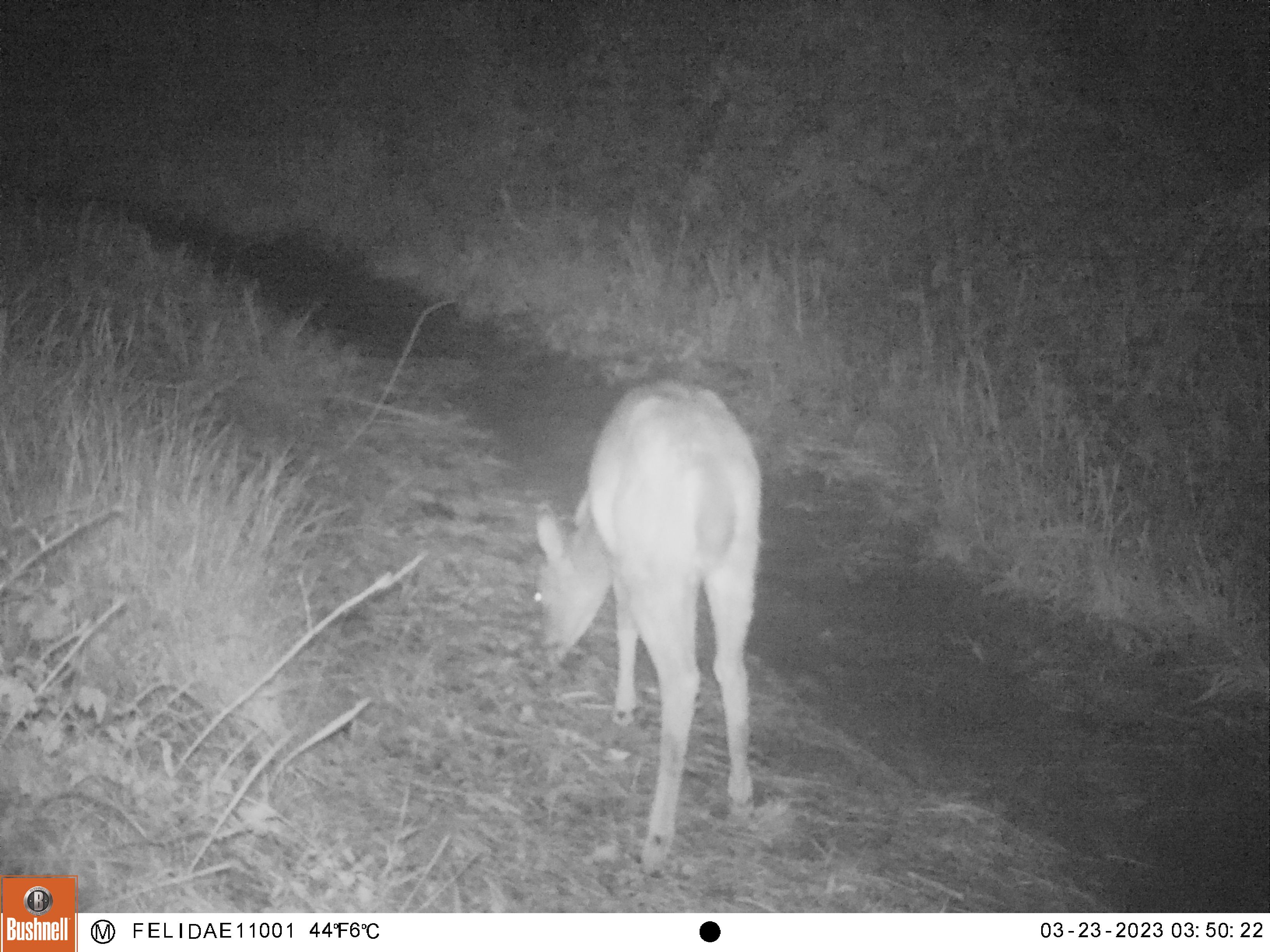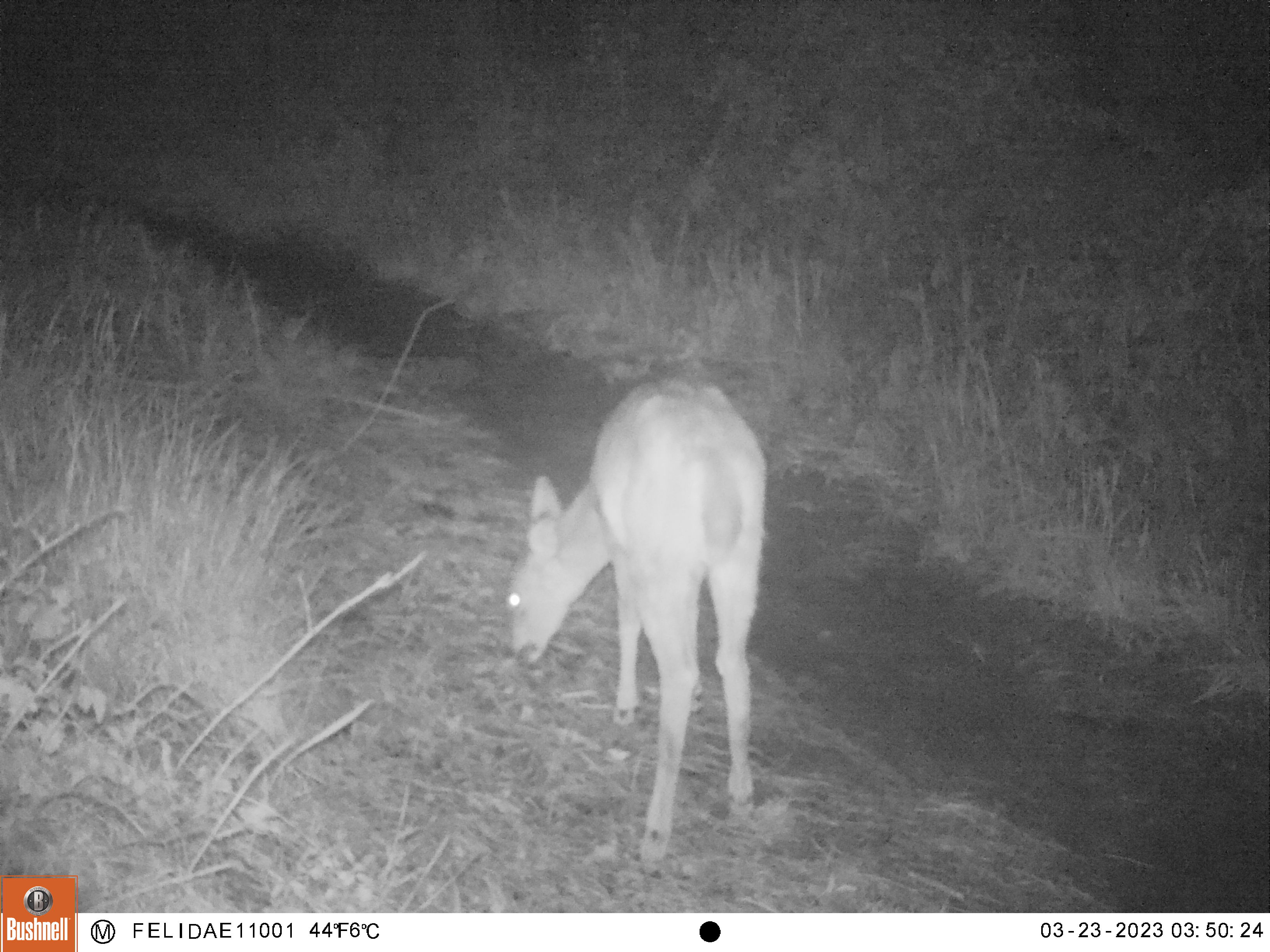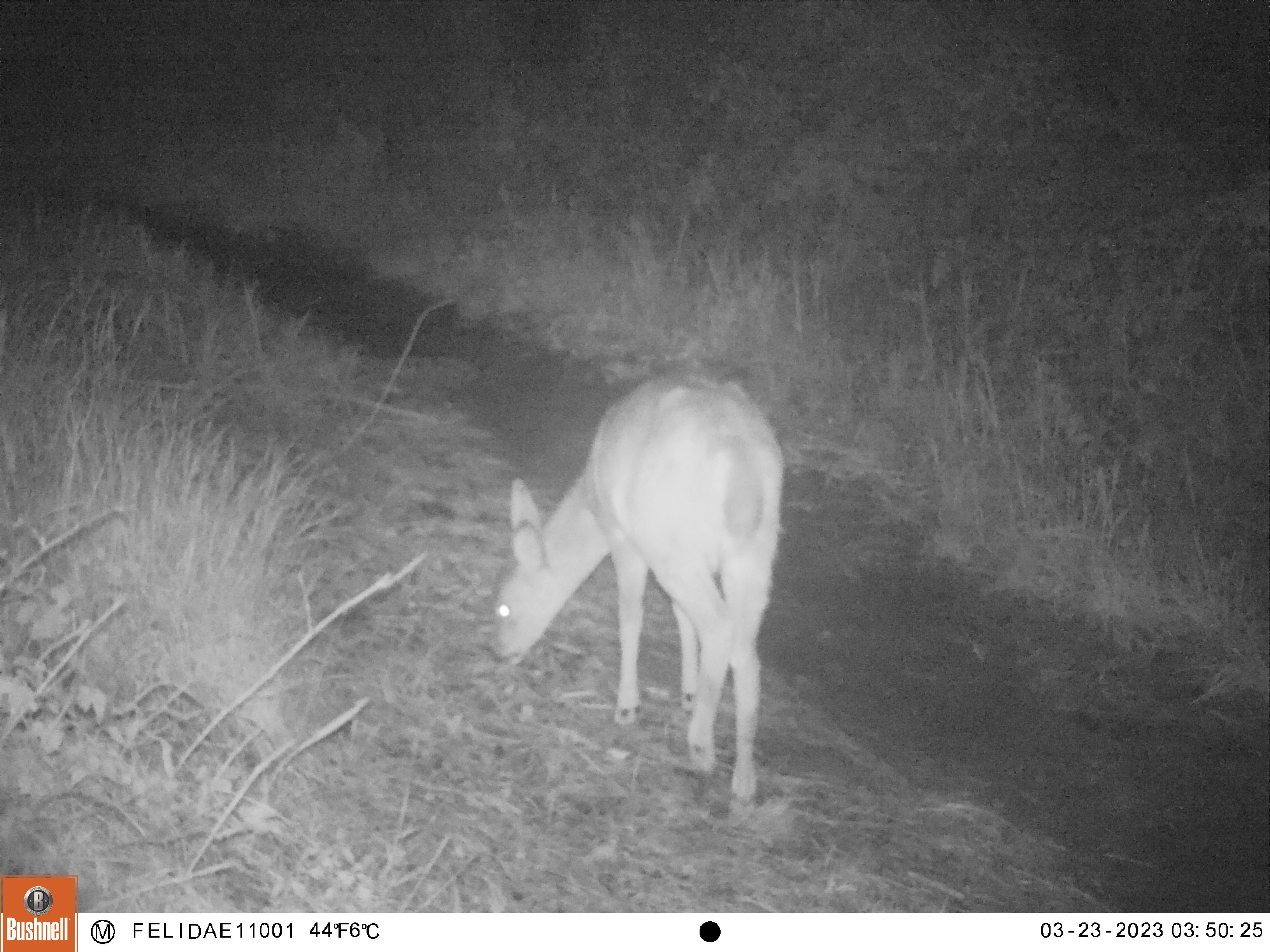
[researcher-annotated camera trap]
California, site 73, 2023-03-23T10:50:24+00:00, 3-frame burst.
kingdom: Animalia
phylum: Chordata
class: Mammalia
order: Artiodactyla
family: Cervidae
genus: Odocoileus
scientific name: Odocoileus hemionus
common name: mule deer